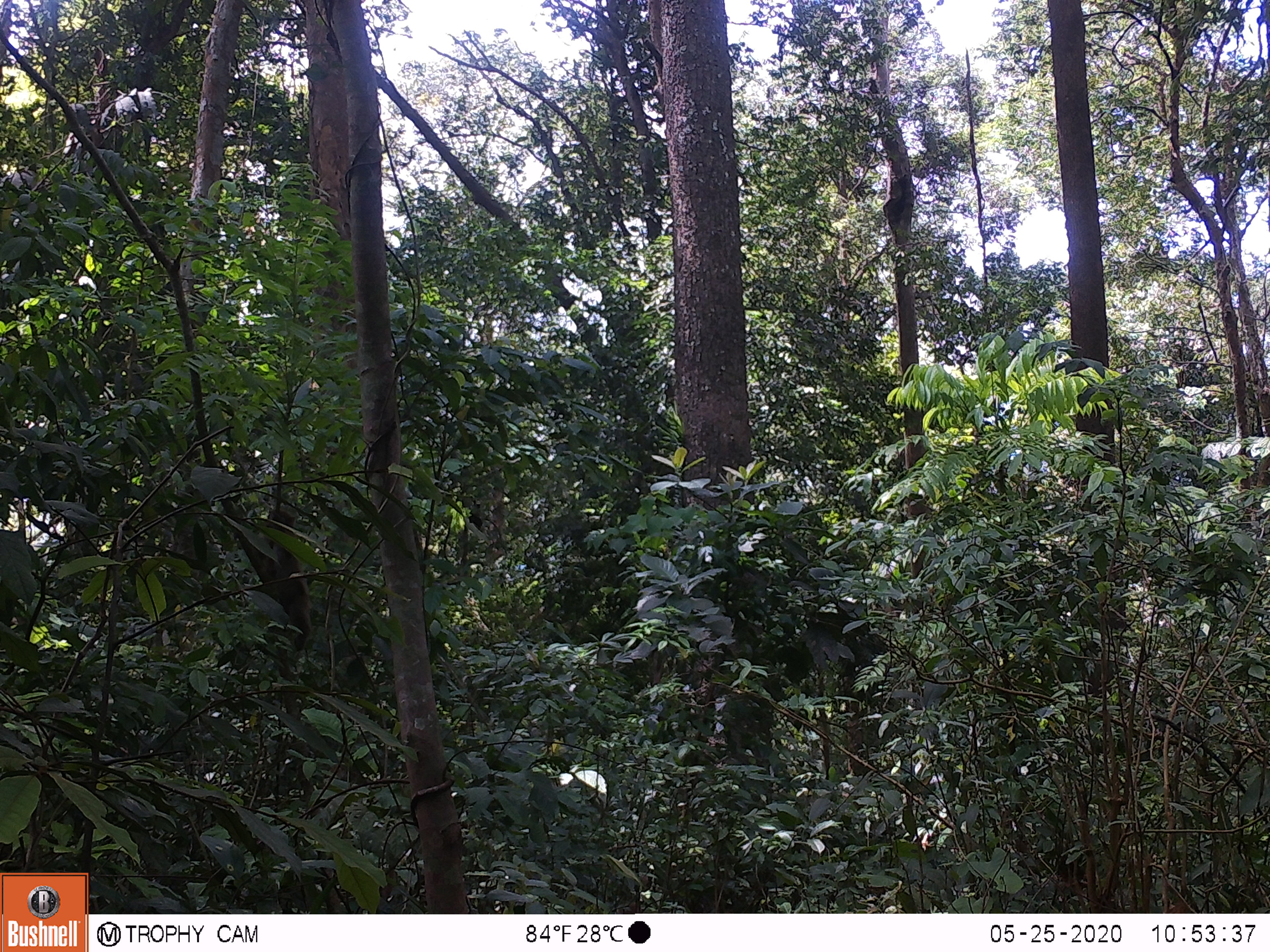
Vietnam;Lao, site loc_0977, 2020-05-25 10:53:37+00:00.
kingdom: Animalia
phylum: Chordata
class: Mammalia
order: Rodentia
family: Sciuridae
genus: Sciurus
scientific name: Sciurus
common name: squirrel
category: unidentified squirrel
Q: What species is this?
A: Unidentified squirrel (squirrel) (Sciurus).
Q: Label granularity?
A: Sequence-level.